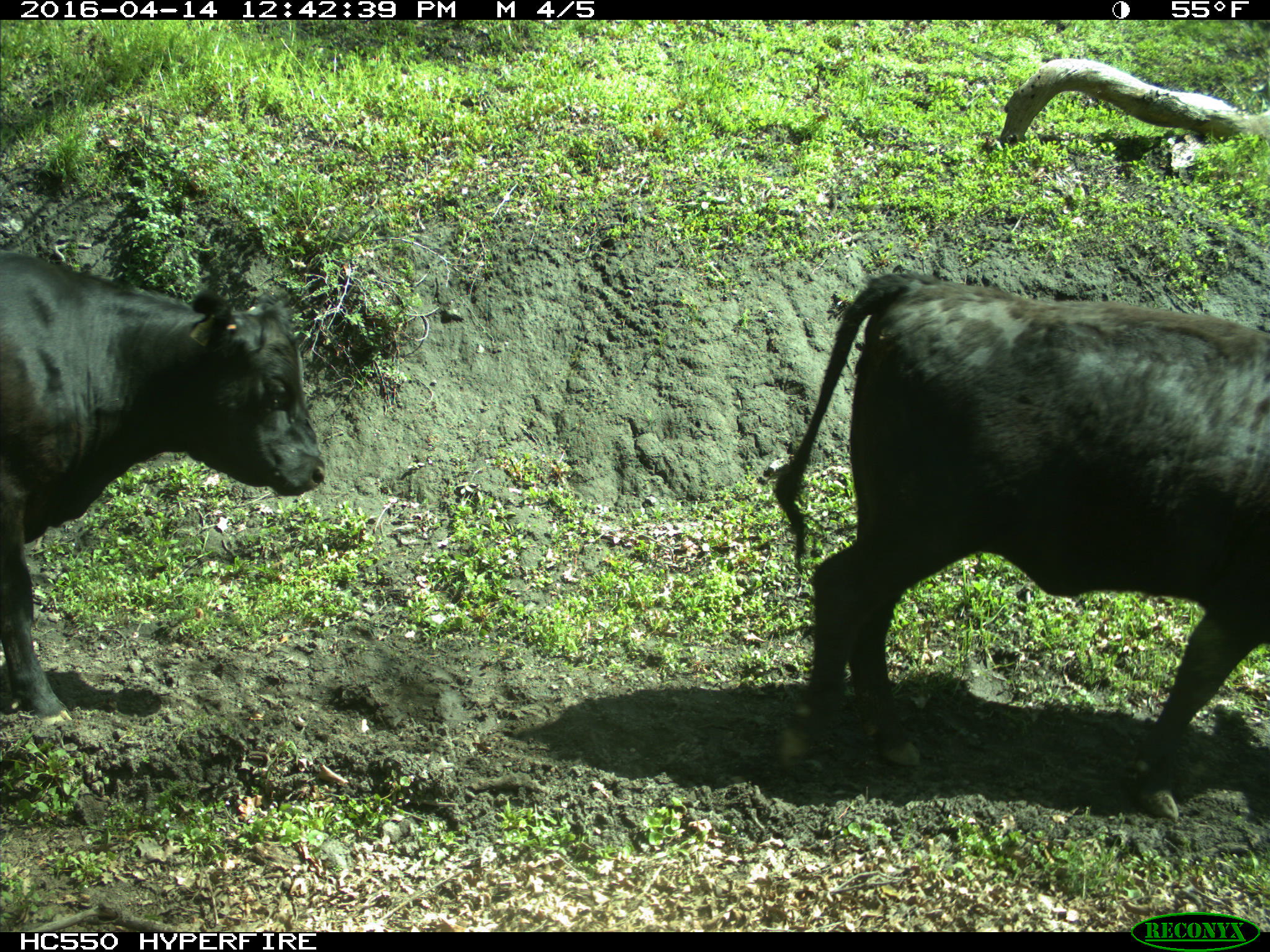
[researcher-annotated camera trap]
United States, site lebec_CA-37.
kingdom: Animalia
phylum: Chordata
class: Mammalia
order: Artiodactyla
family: Bovidae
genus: Bos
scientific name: Bos taurus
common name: domestic cow